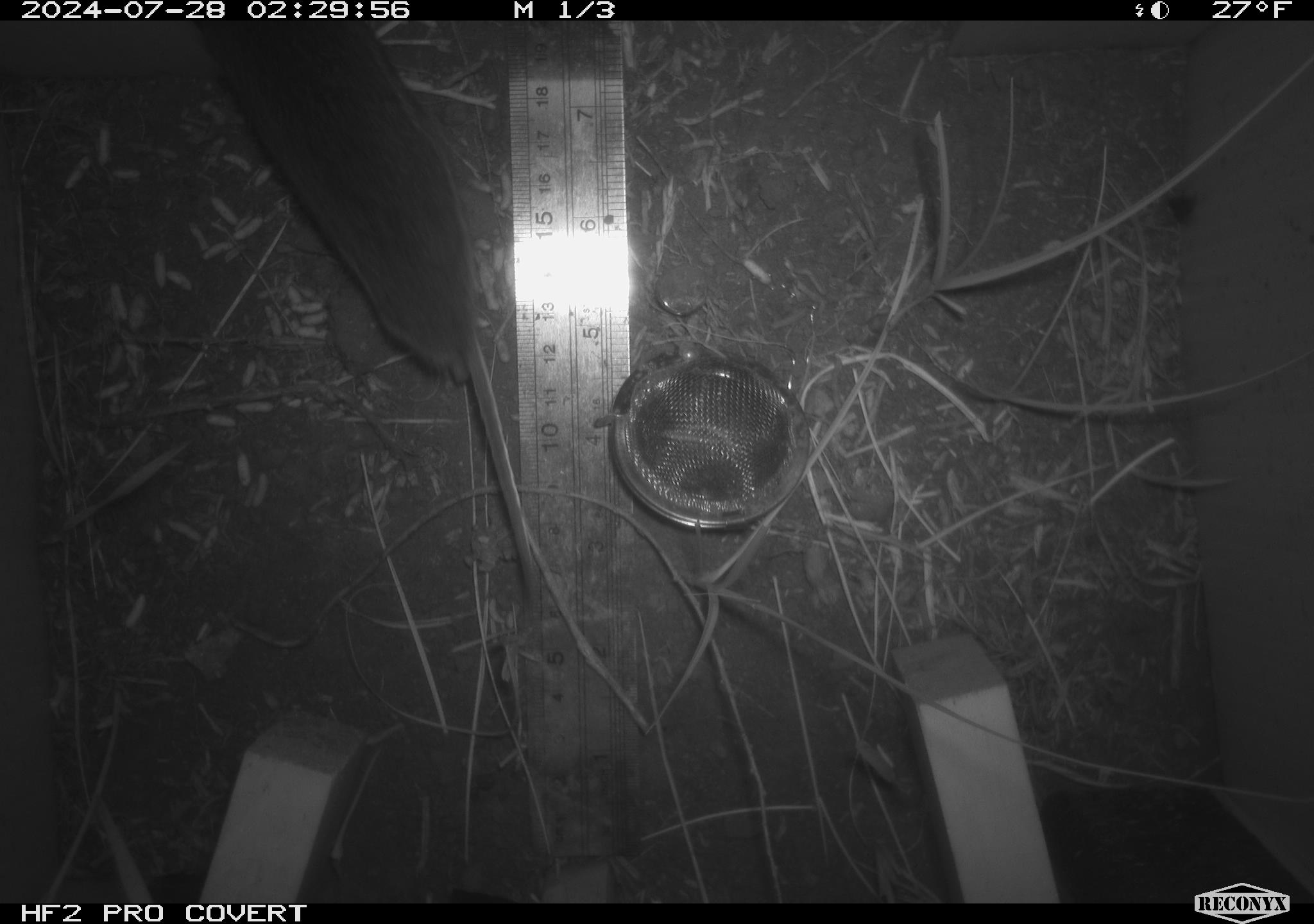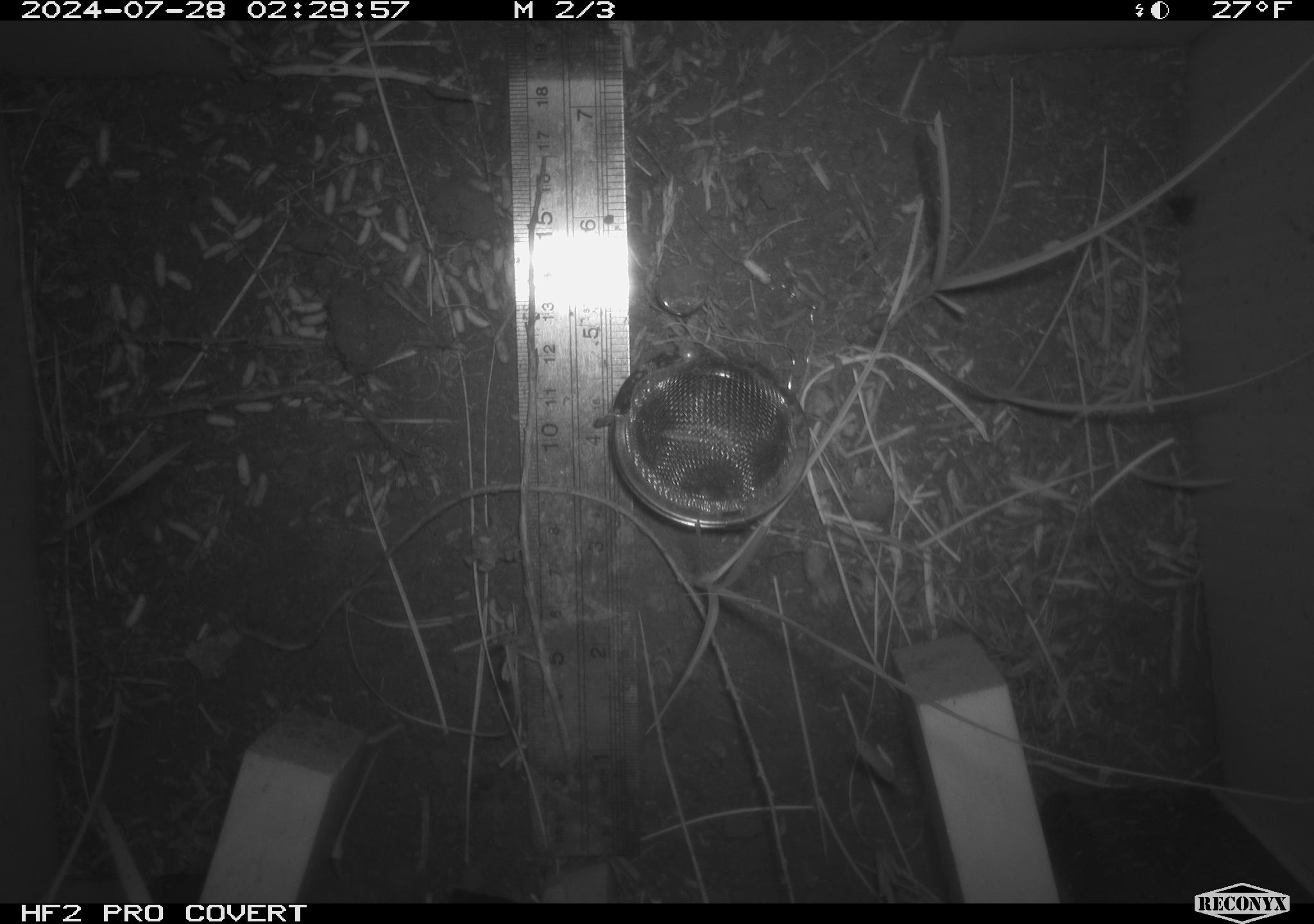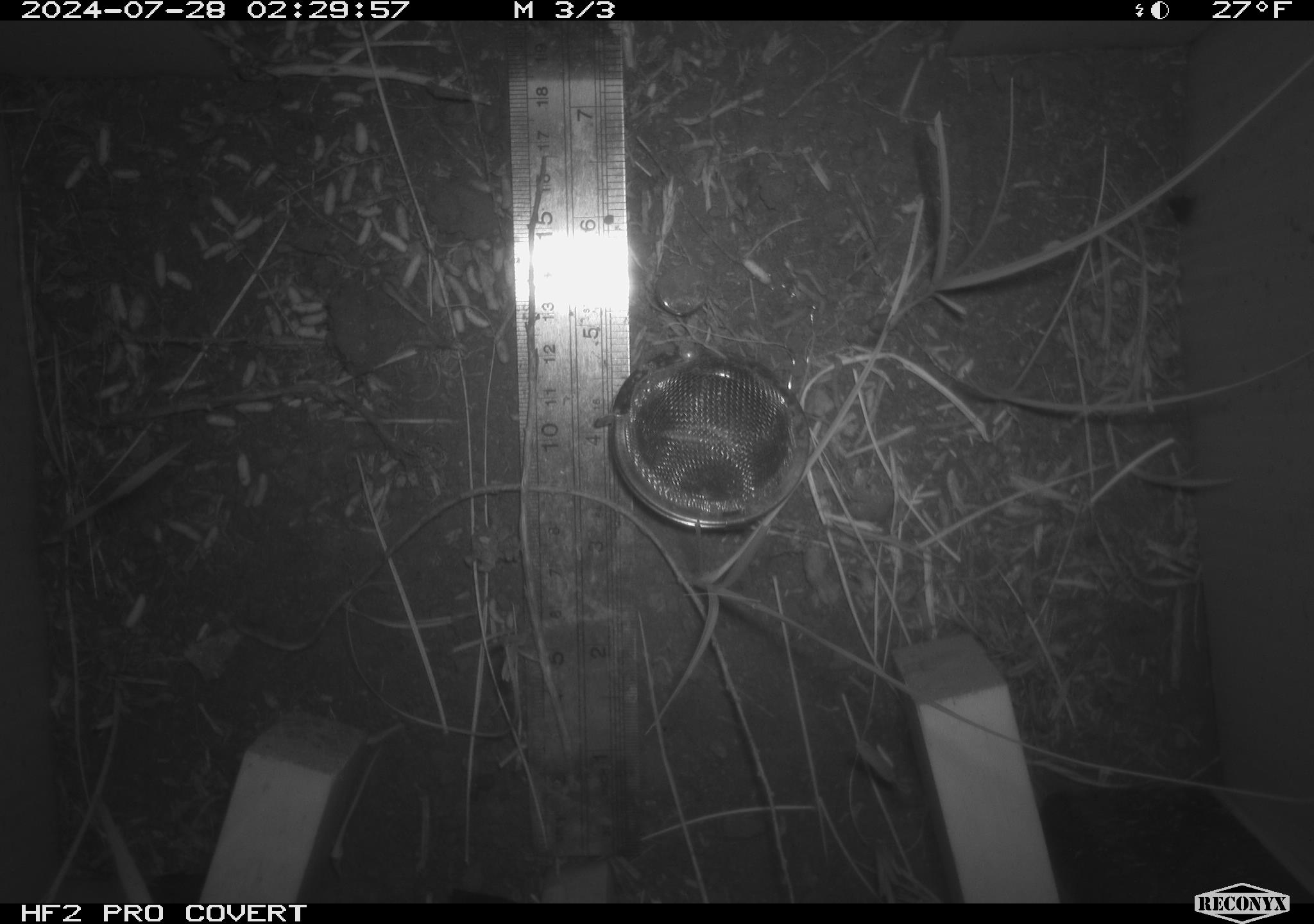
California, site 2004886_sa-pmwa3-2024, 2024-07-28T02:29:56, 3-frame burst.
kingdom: Animalia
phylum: Chordata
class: Mammalia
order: Rodentia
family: Cricetidae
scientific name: Arvicolinae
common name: voles, lemmings, and muskrats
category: arvicolinae subfamily